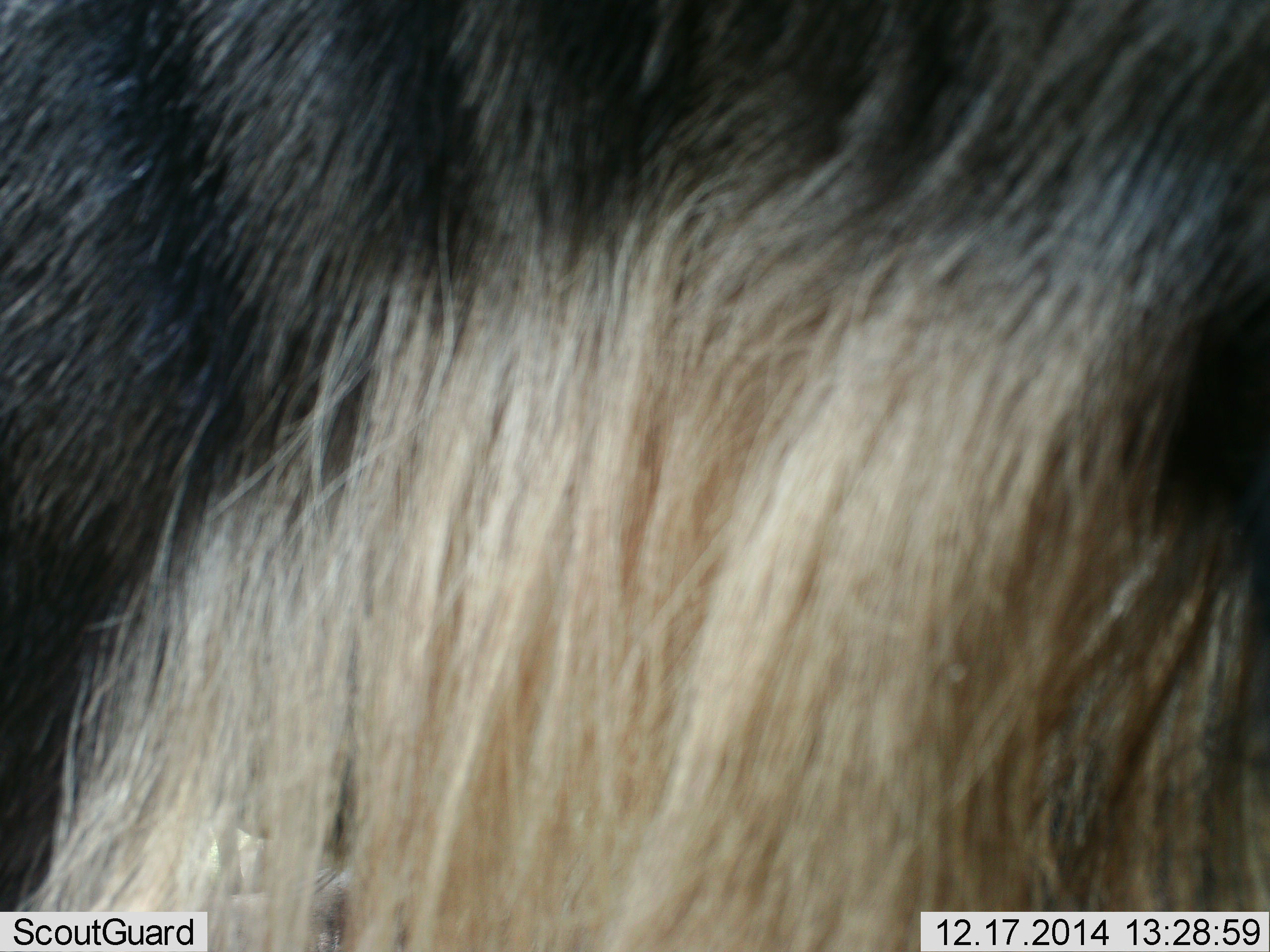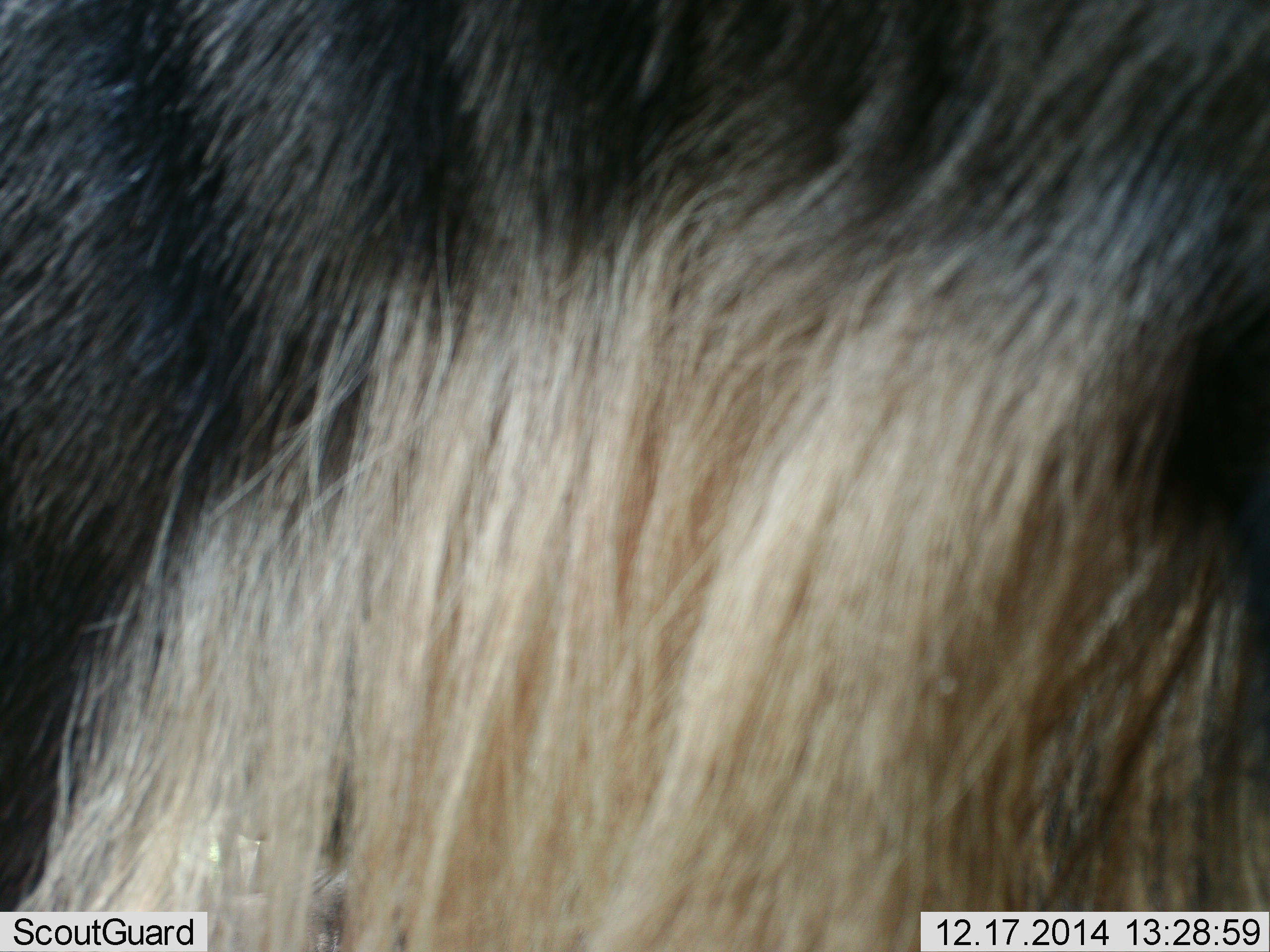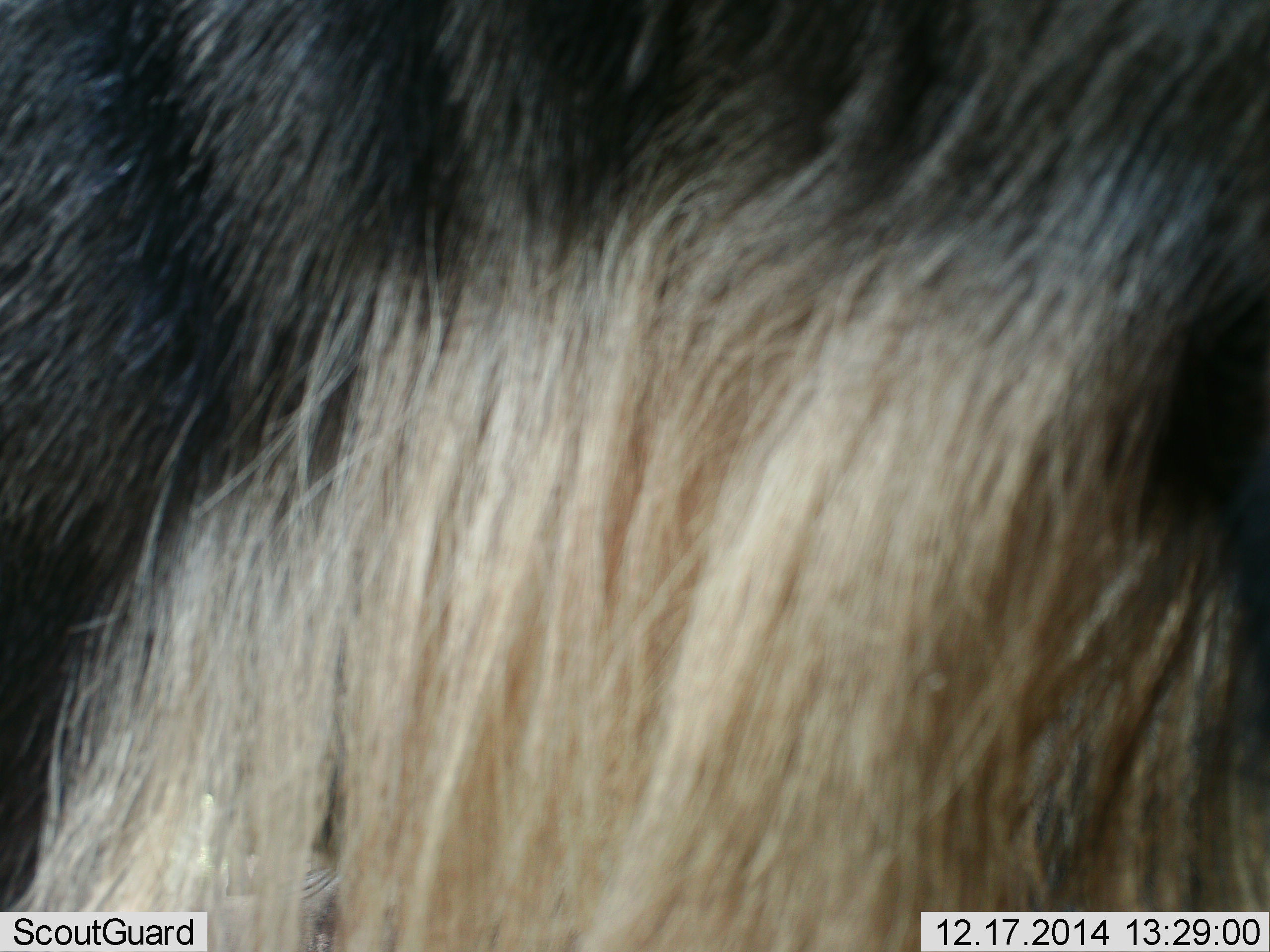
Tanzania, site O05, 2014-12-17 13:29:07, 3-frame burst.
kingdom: Animalia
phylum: Chordata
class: Mammalia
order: Artiodactyla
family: Bovidae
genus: Connochaetes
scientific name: Connochaetes taurinus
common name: blue wildebeest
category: wildebeest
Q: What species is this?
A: Wildebeest (blue wildebeest) (Connochaetes taurinus).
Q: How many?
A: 1.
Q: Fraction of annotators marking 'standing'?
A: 100%.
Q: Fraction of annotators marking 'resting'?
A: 10%.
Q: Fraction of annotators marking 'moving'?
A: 0%.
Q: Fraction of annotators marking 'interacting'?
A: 0%.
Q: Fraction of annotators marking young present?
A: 0%.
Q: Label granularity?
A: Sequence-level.